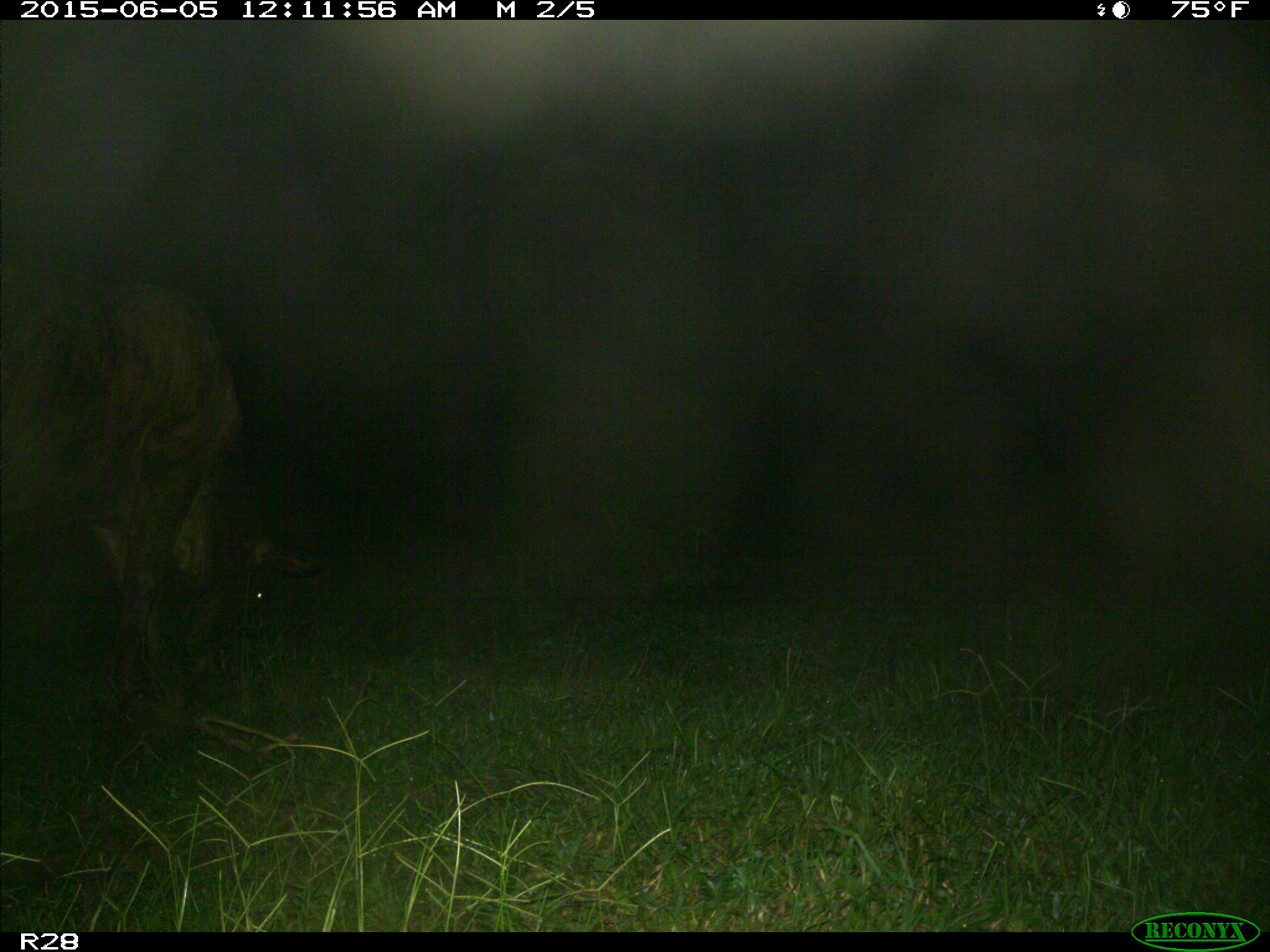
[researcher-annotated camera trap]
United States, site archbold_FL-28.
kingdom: Animalia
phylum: Chordata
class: Mammalia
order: Artiodactyla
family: Bovidae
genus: Bos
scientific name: Bos taurus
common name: domestic cow